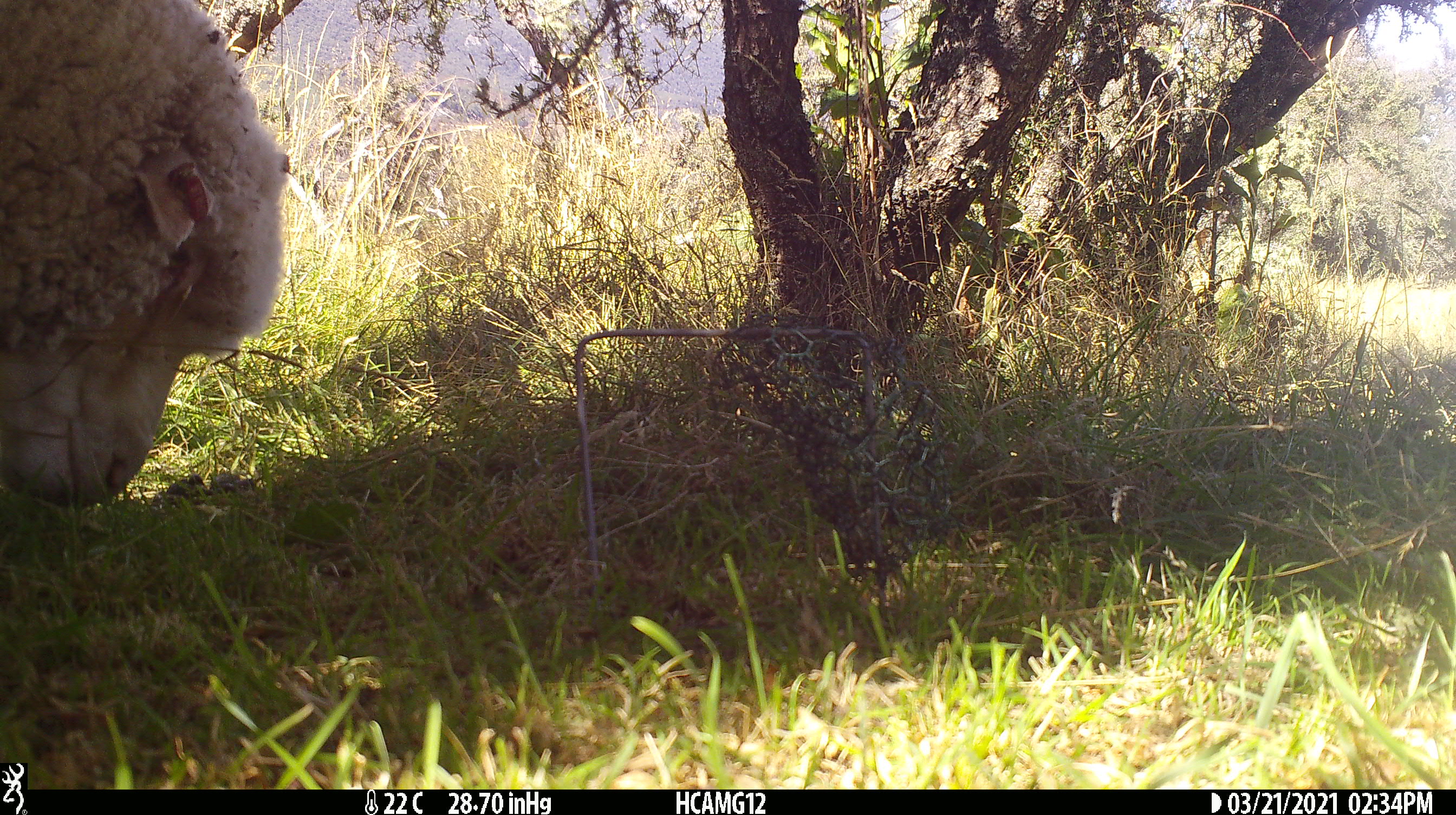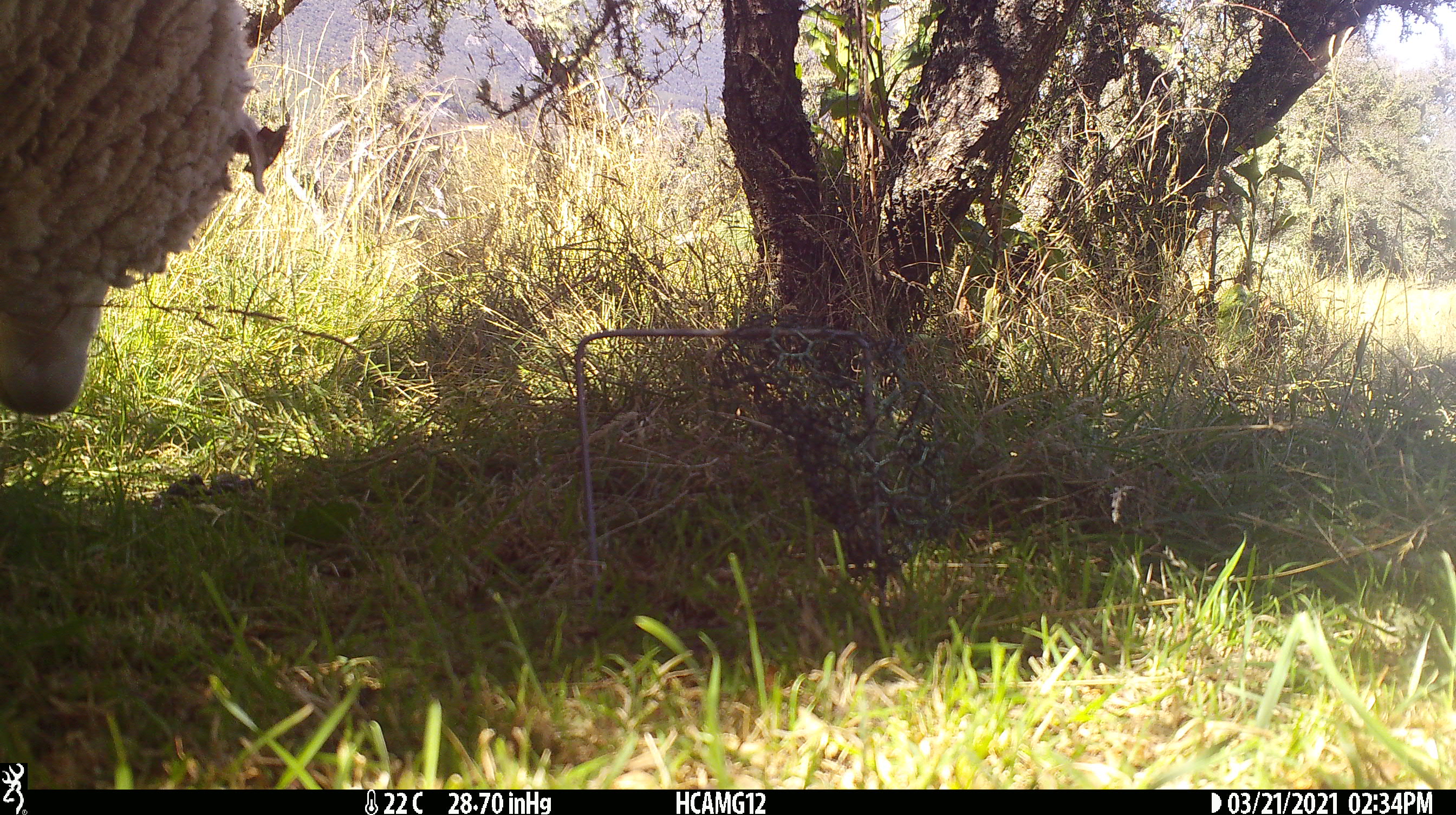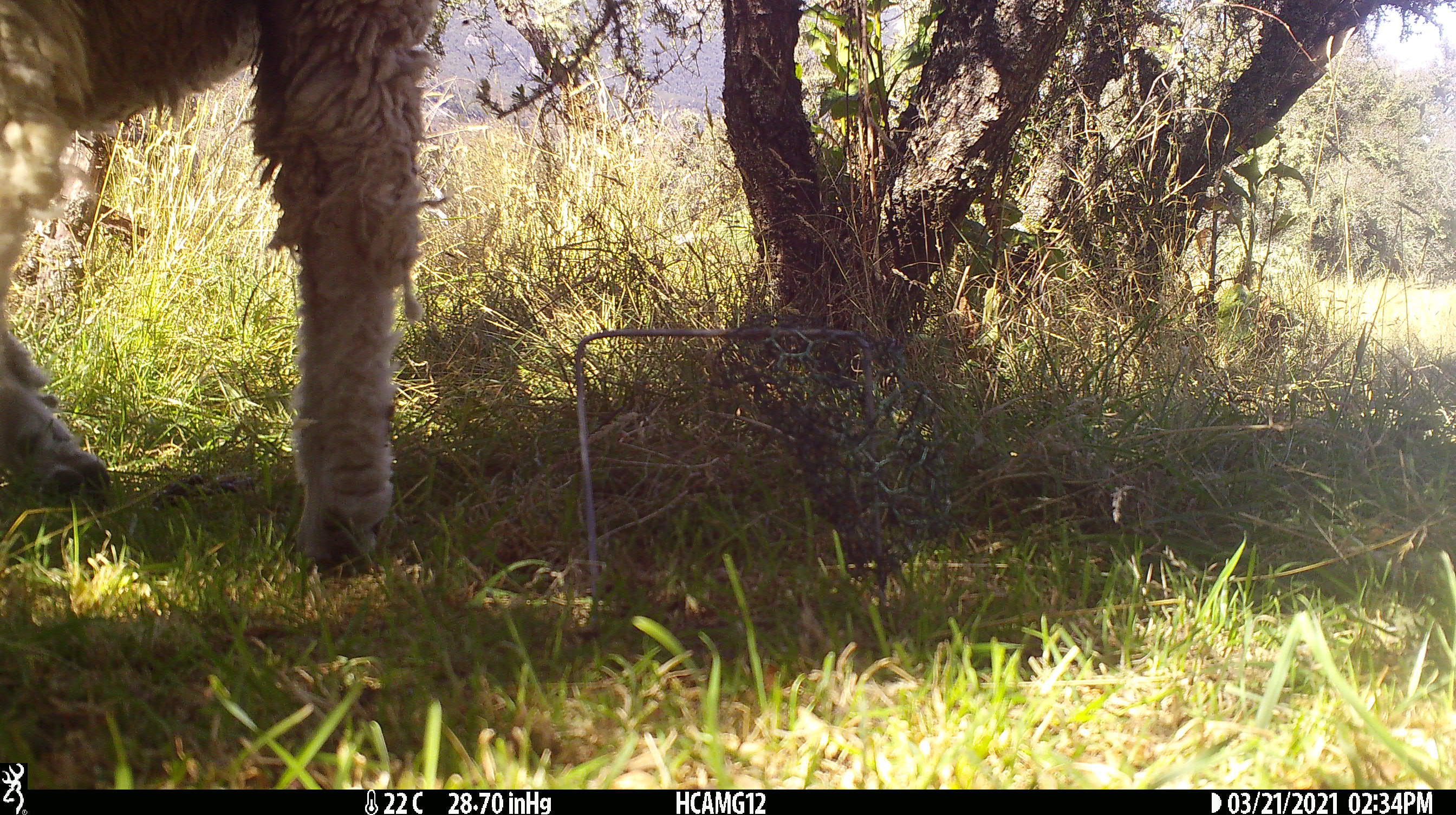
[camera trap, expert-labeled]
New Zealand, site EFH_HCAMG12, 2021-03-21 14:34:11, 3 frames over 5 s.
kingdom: Animalia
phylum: Chordata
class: Mammalia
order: Artiodactyla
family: Bovidae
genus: Ovis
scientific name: Ovis aries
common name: domestic sheep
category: sheep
Sheep (domestic sheep) (Ovis aries).